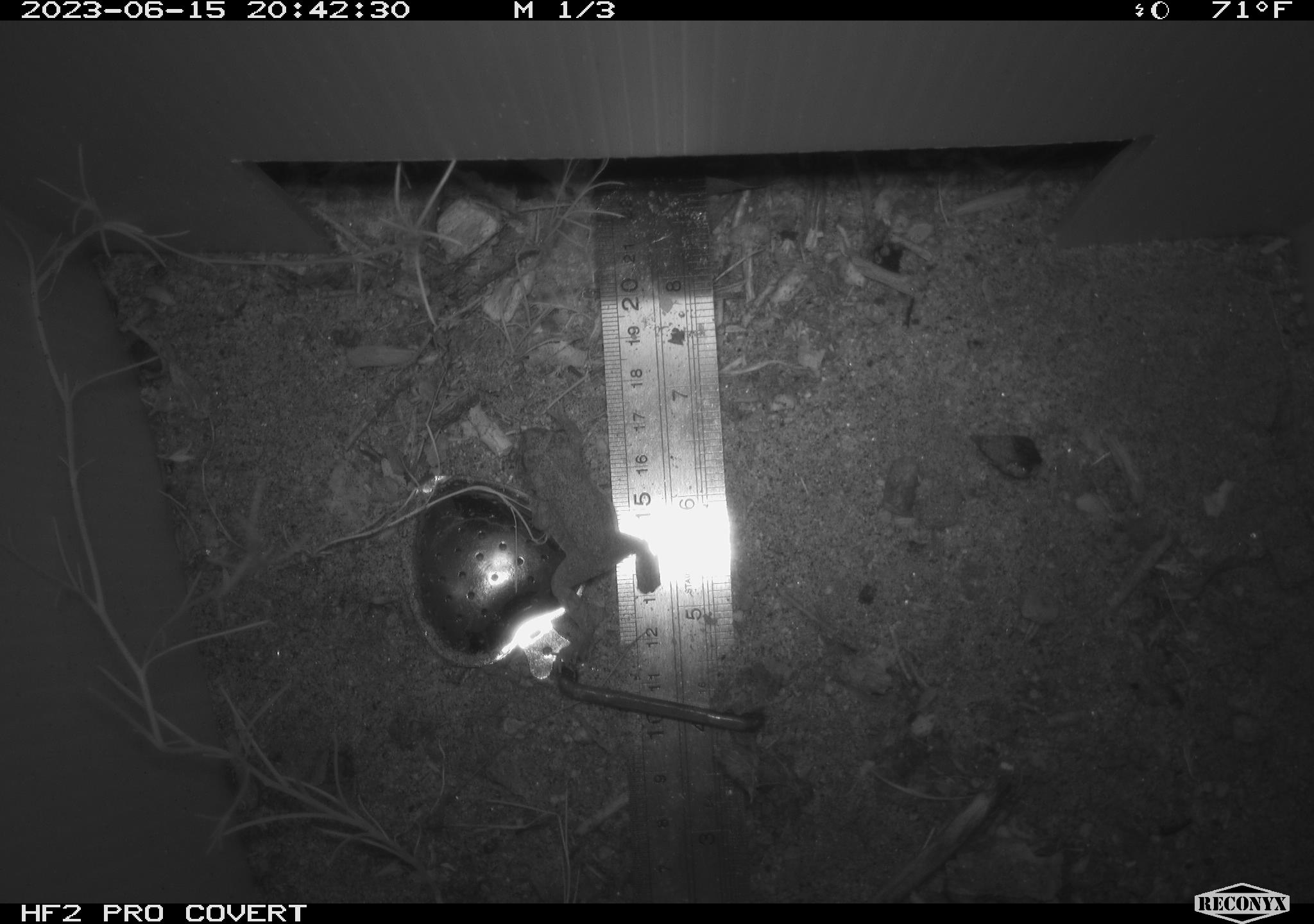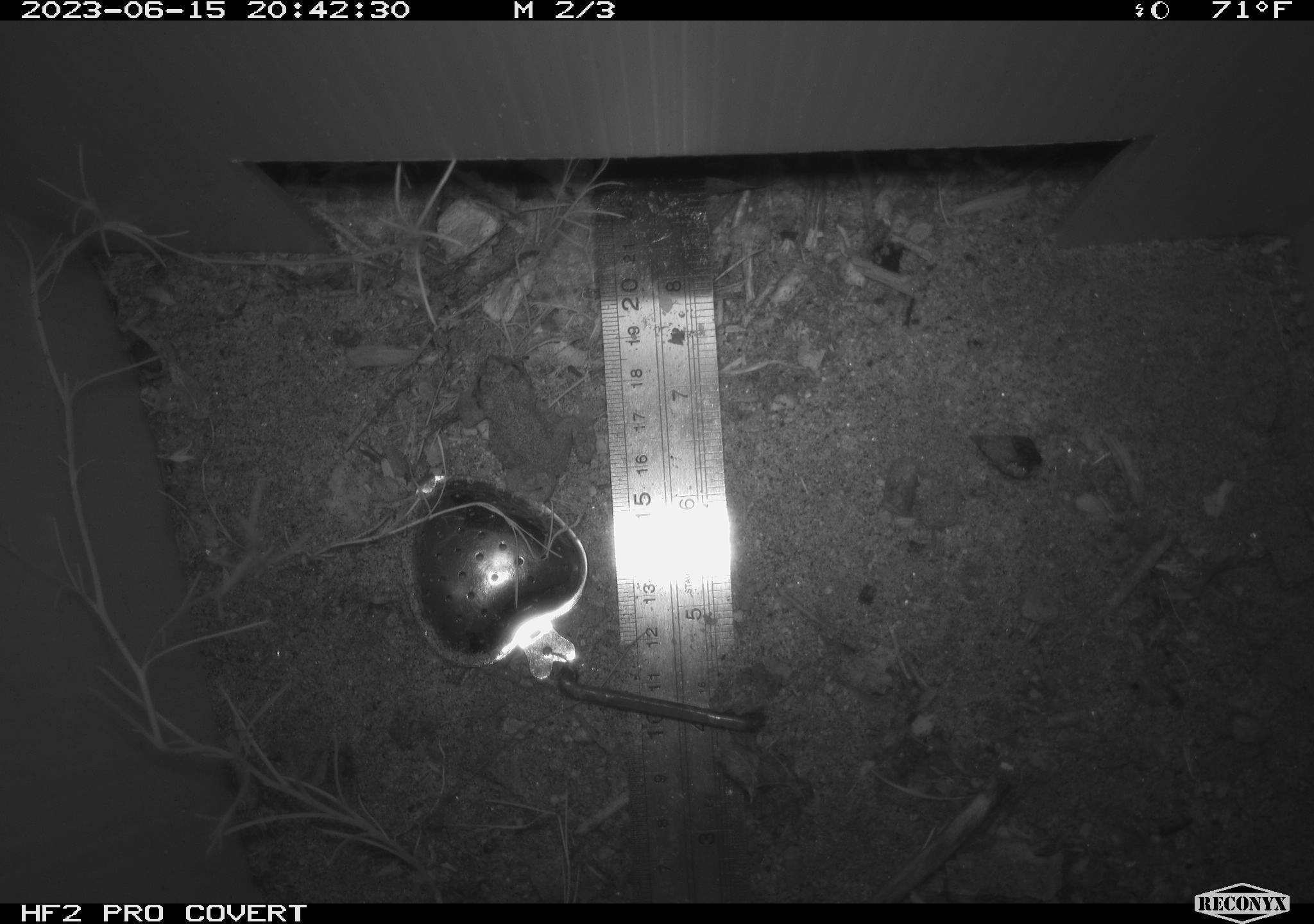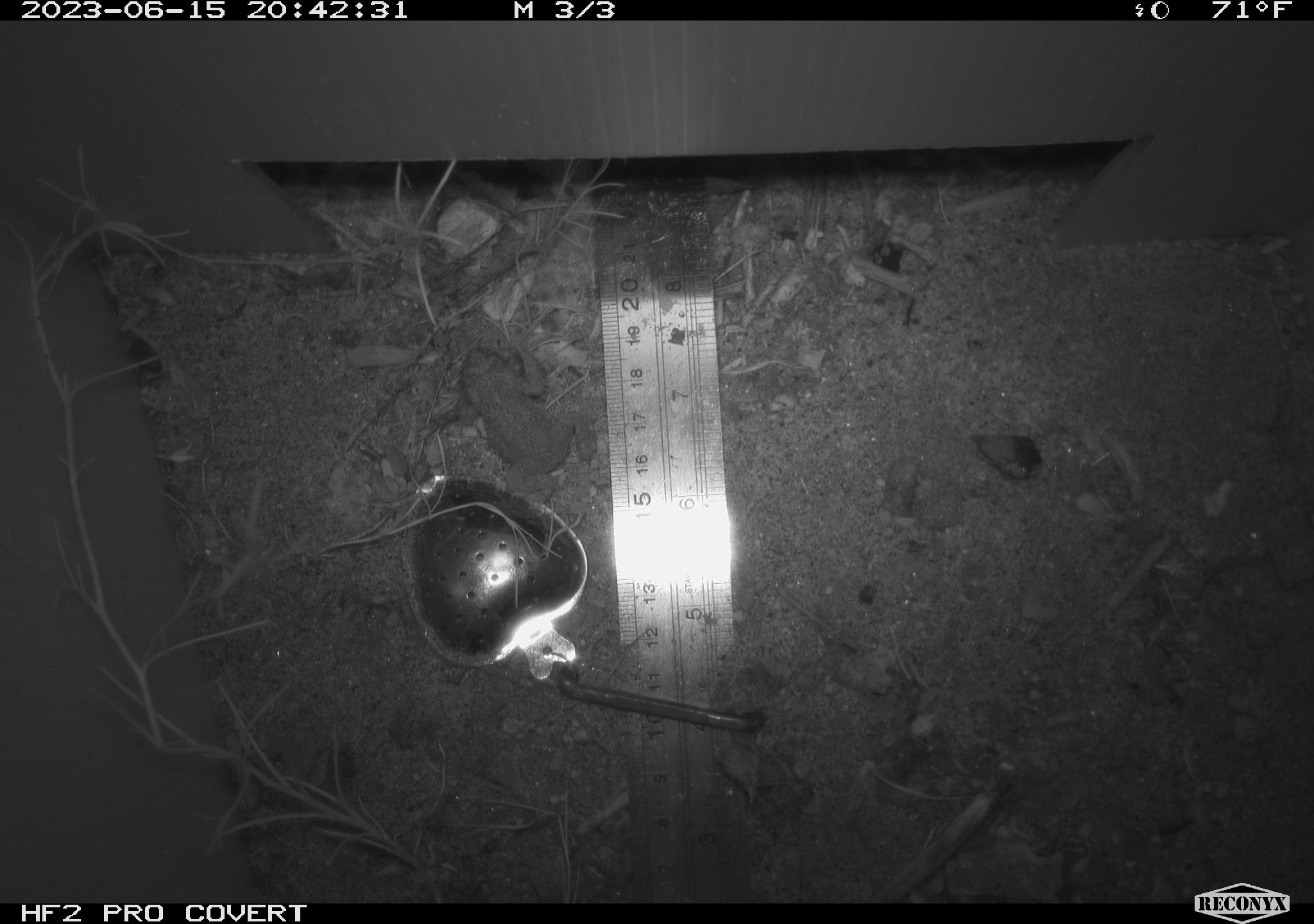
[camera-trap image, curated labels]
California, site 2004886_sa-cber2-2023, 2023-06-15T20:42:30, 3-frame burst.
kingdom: Animalia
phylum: Chordata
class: Amphibia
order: Anura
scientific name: Anura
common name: frogs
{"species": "frogs (Anura)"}